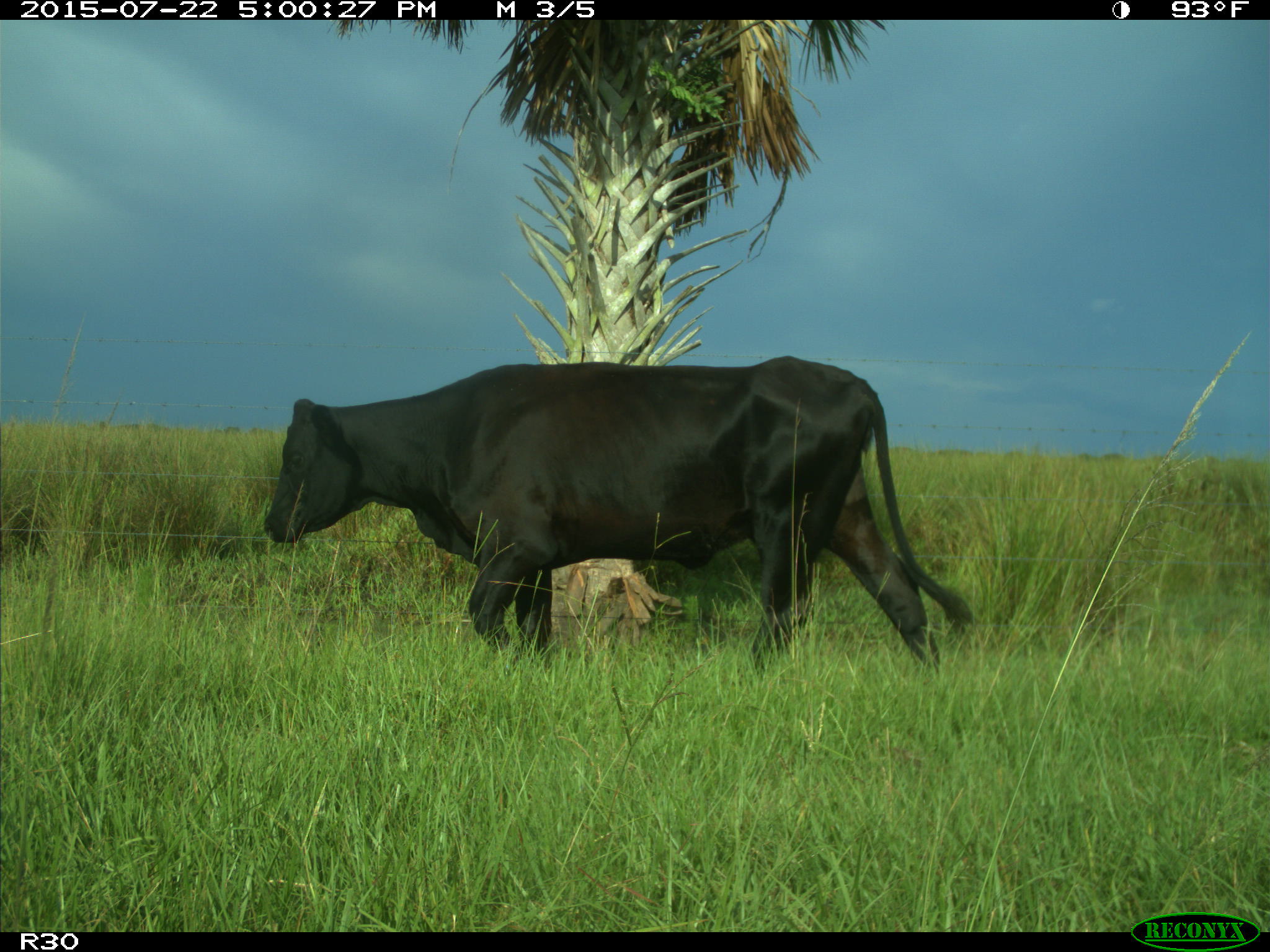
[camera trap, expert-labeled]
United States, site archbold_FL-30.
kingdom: Animalia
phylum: Chordata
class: Mammalia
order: Artiodactyla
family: Bovidae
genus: Bos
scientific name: Bos taurus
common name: domestic cow